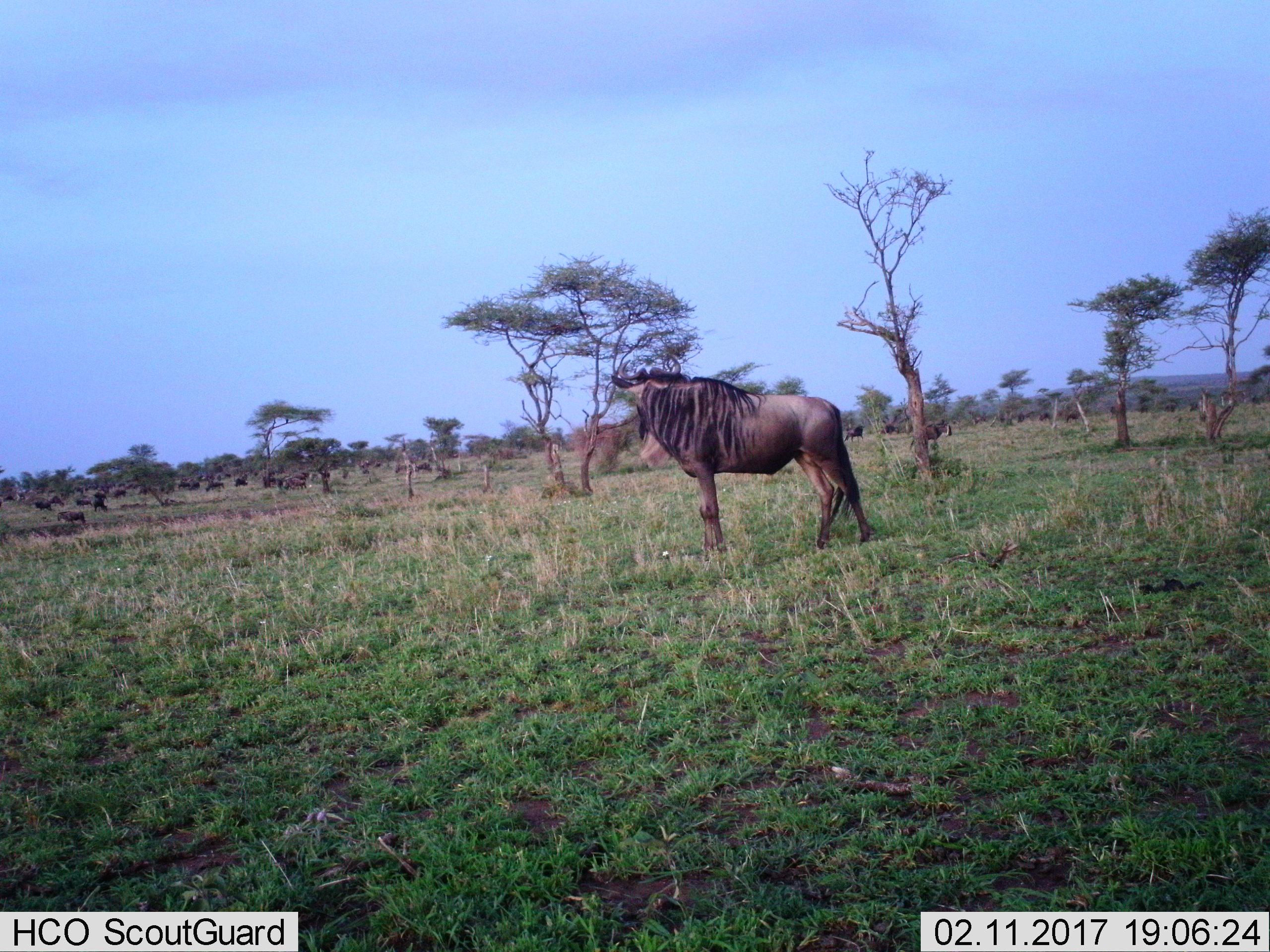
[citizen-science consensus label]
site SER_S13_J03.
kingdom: Animalia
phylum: Chordata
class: Mammalia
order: Artiodactyla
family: Bovidae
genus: Connochaetes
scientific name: Connochaetes taurinus taurinus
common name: blue wildebeest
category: wildebeestblue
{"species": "wildebeestblue (blue wildebeest) (Connochaetes taurinus taurinus)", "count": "11-50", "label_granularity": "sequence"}